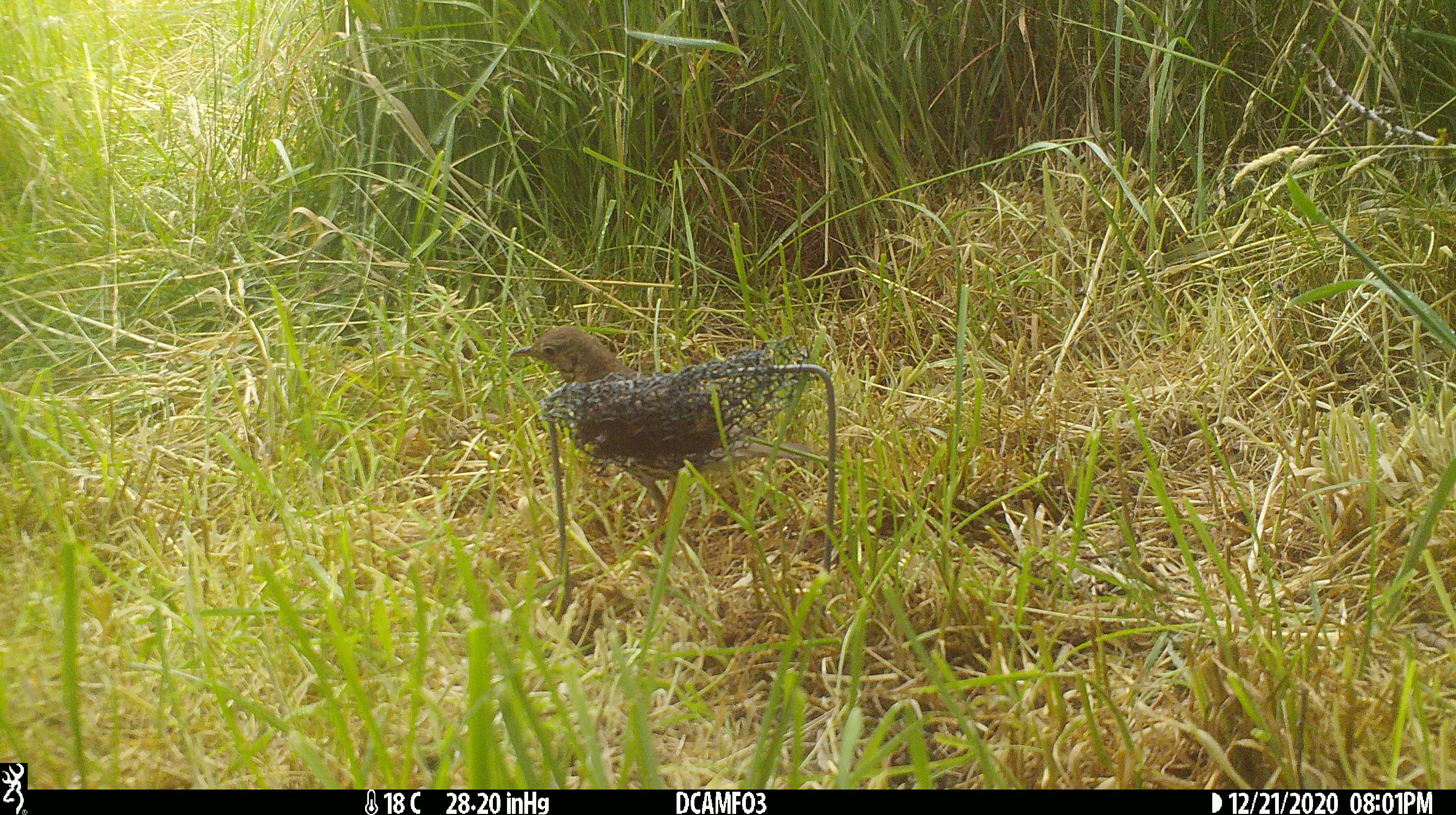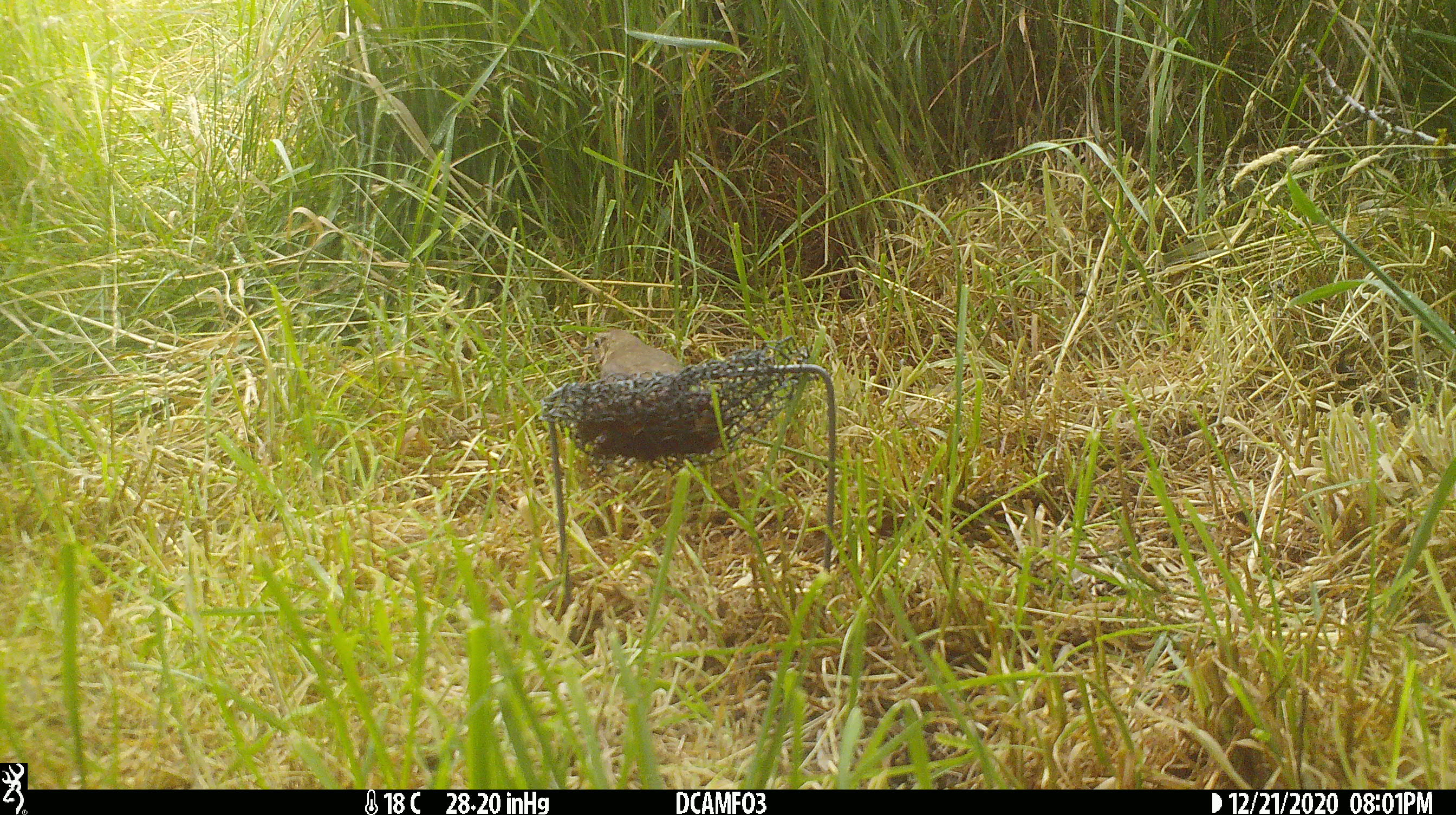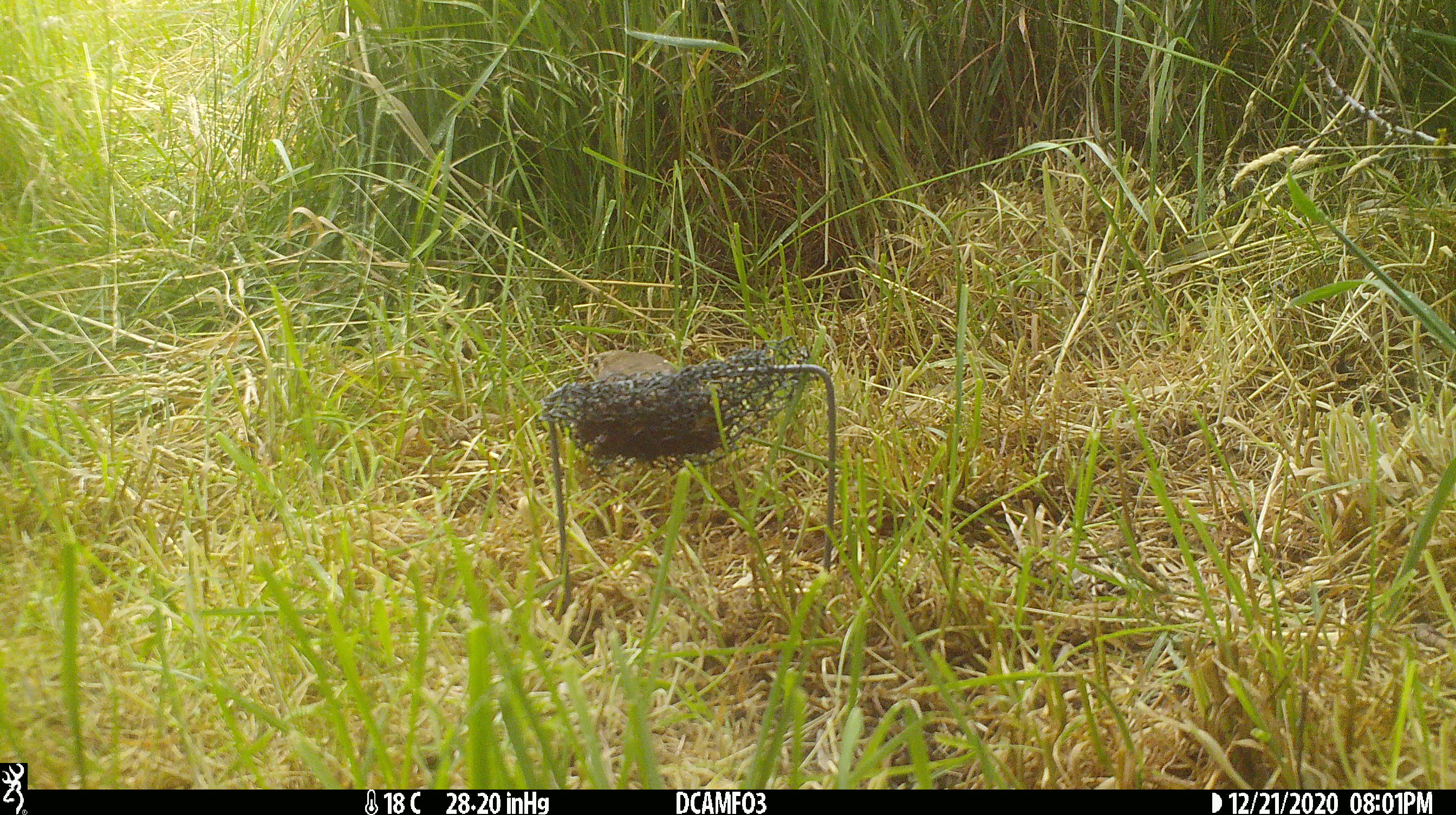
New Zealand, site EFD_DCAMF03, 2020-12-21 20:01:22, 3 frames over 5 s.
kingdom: Animalia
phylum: Chordata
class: Aves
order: Passeriformes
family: Turdidae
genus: Turdus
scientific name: Turdus philomelos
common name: song thrush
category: thrush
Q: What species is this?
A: Thrush (song thrush) (Turdus philomelos).